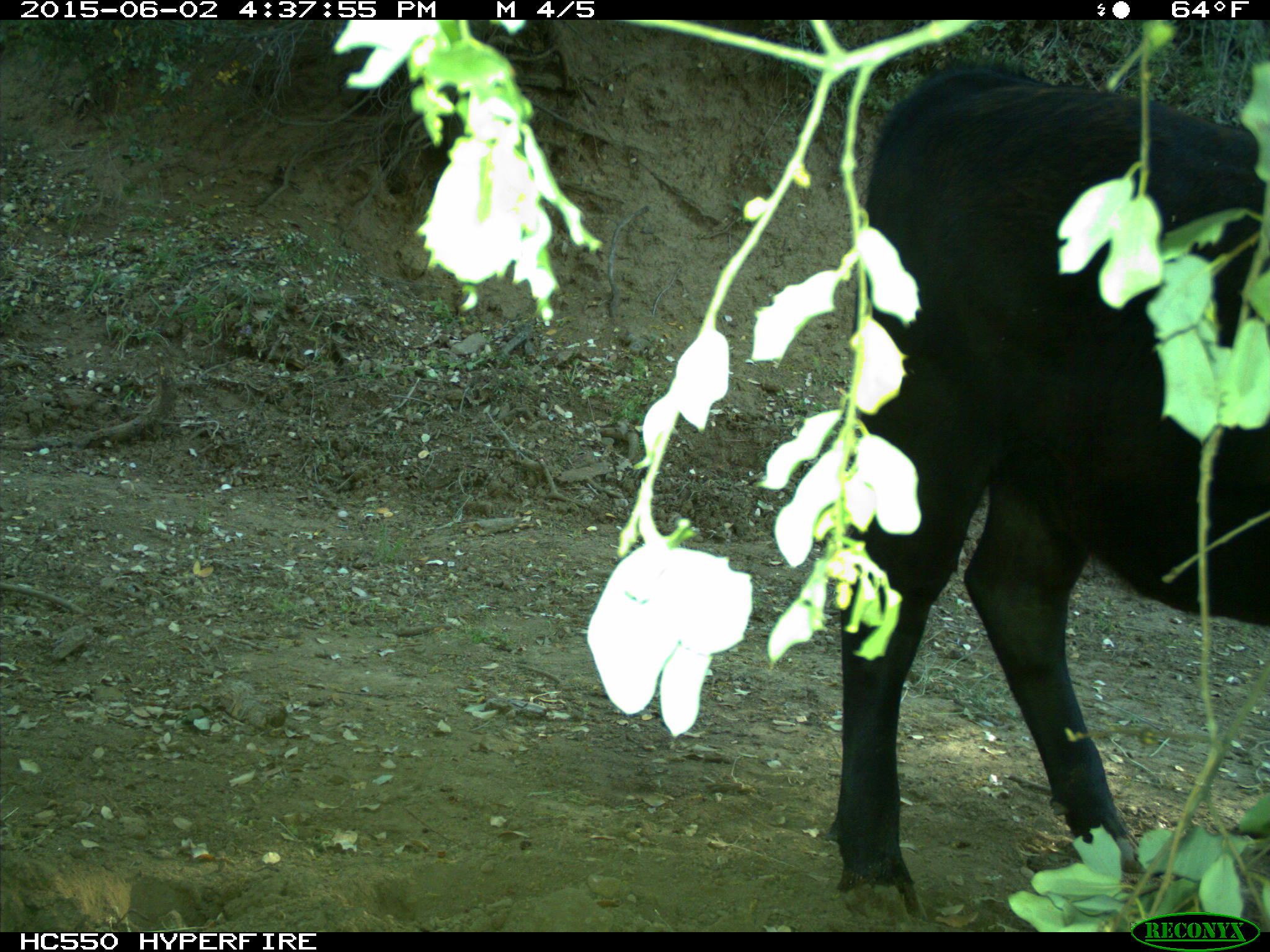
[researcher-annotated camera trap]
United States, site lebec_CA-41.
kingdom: Animalia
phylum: Chordata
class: Mammalia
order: Artiodactyla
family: Bovidae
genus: Bos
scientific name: Bos taurus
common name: domestic cow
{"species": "Bos taurus (domestic cow)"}